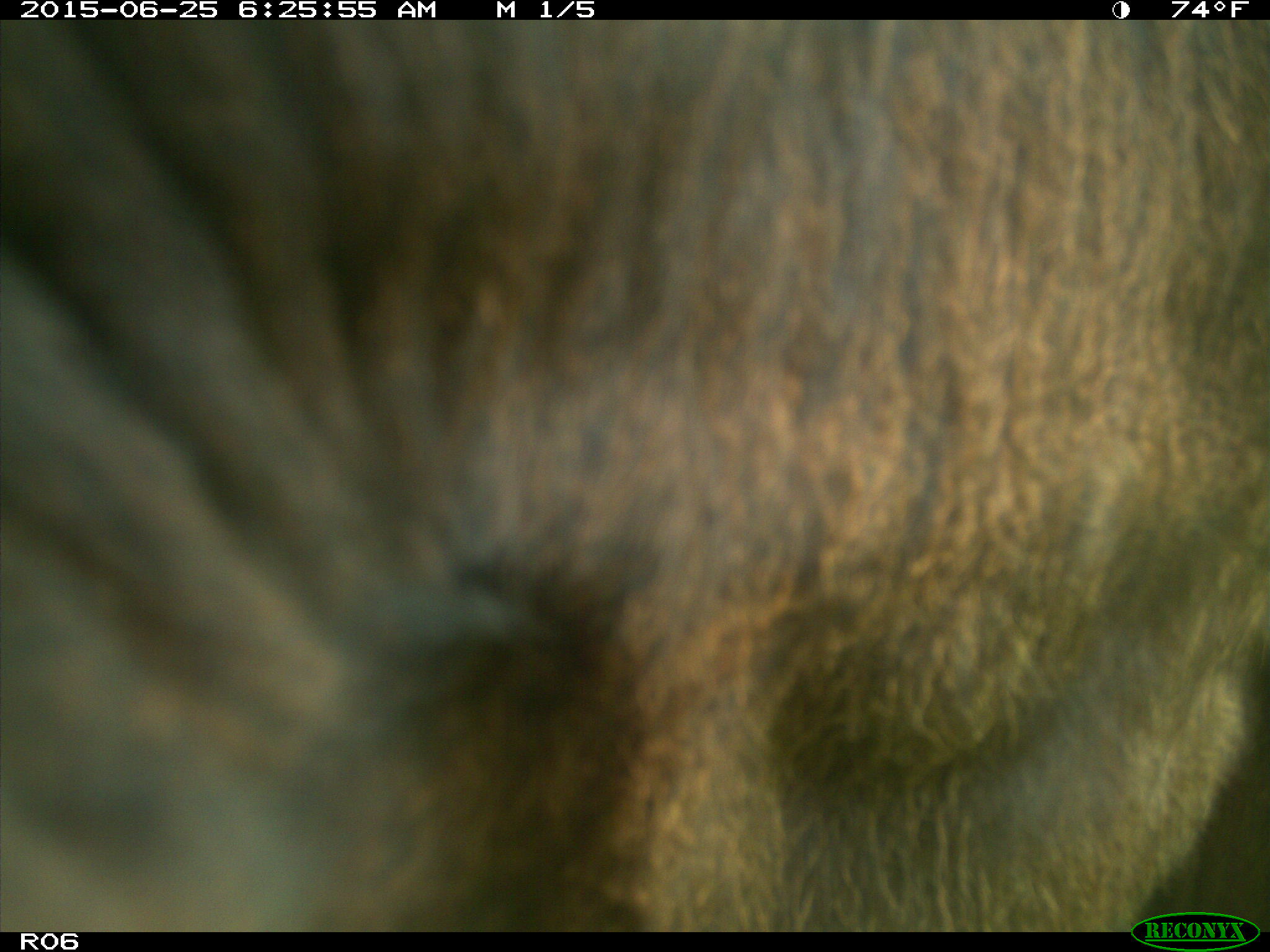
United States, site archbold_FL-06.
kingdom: Animalia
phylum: Chordata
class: Mammalia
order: Artiodactyla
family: Bovidae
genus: Bos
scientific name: Bos taurus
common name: domestic cow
Bos taurus (domestic cow).